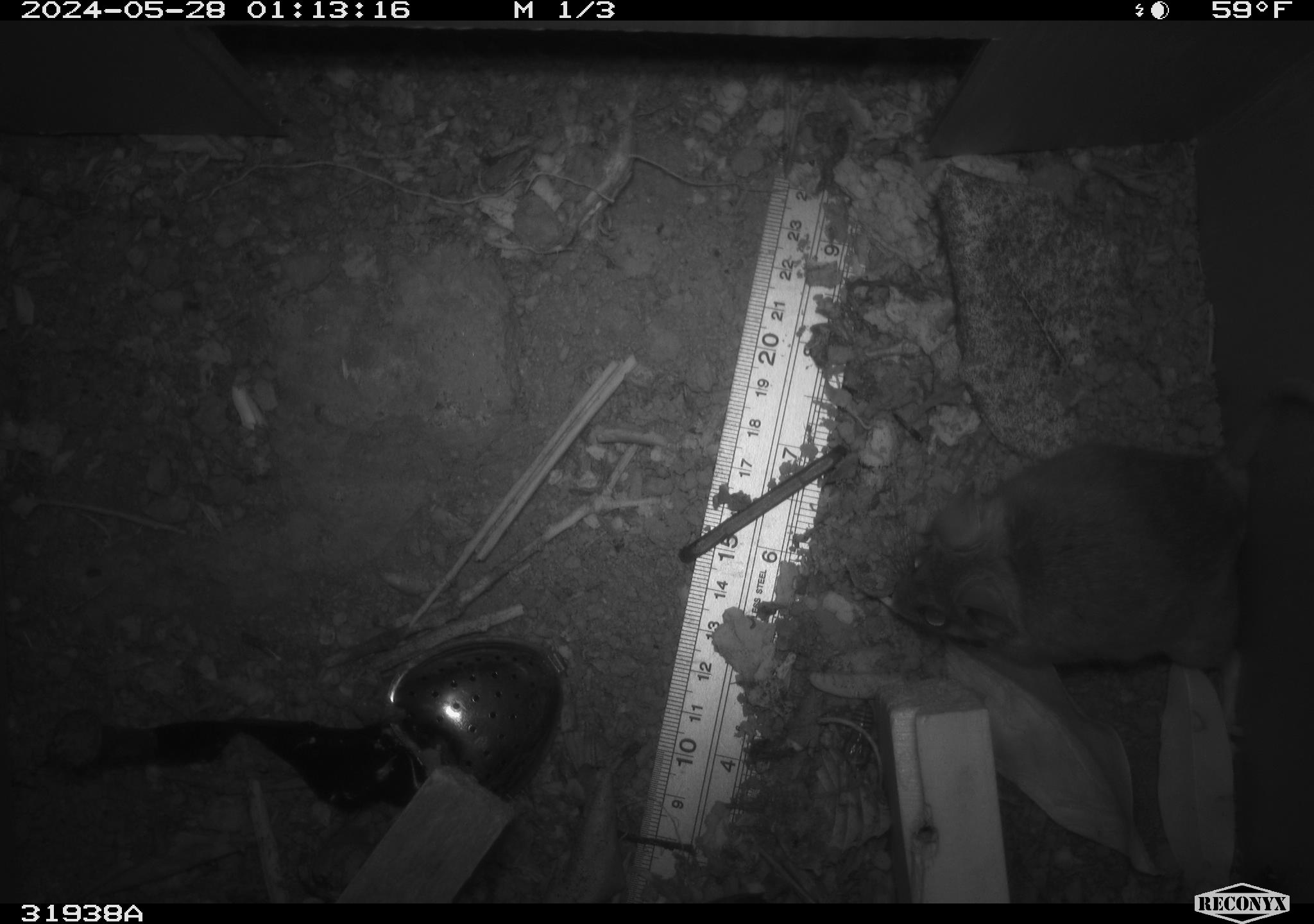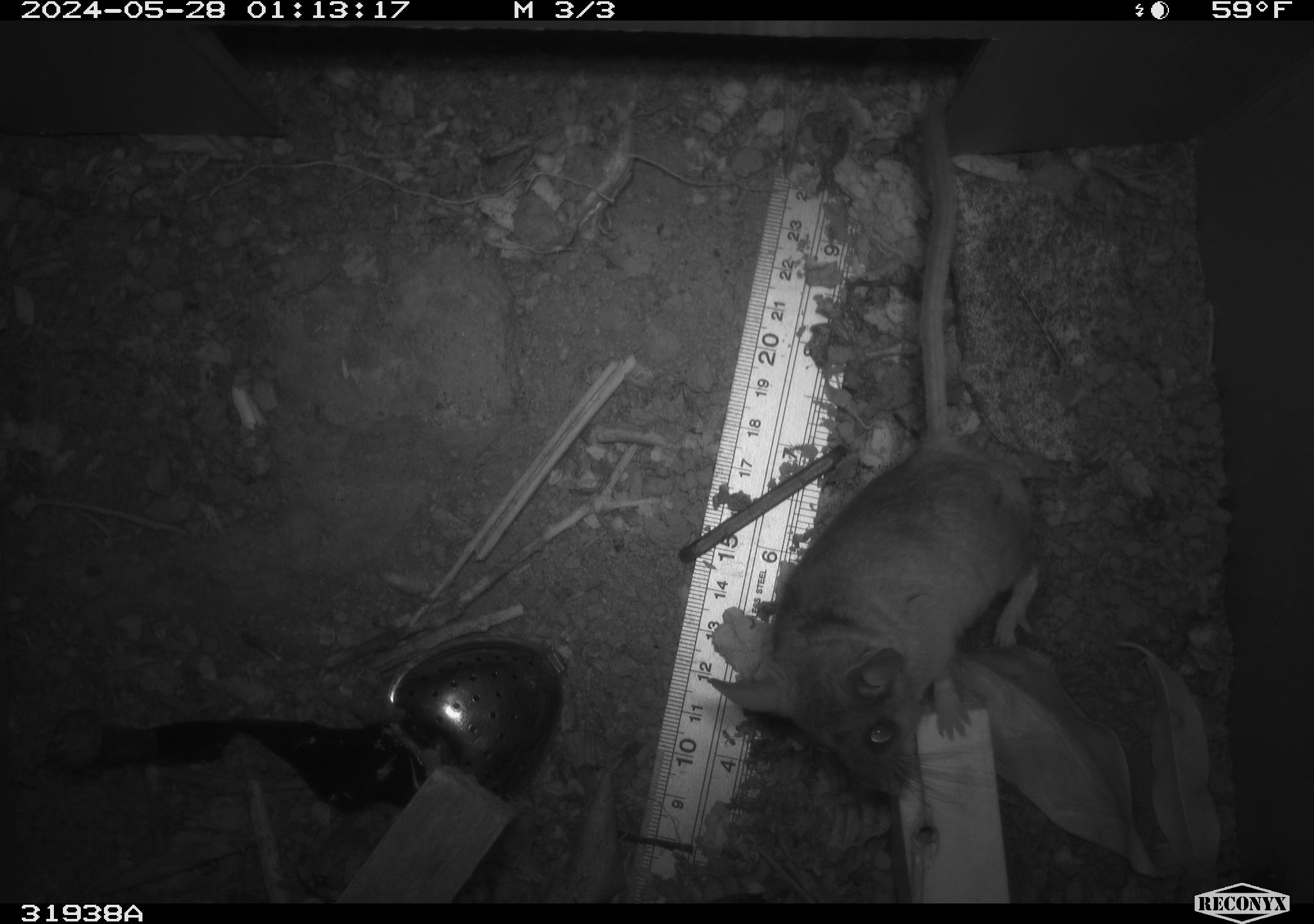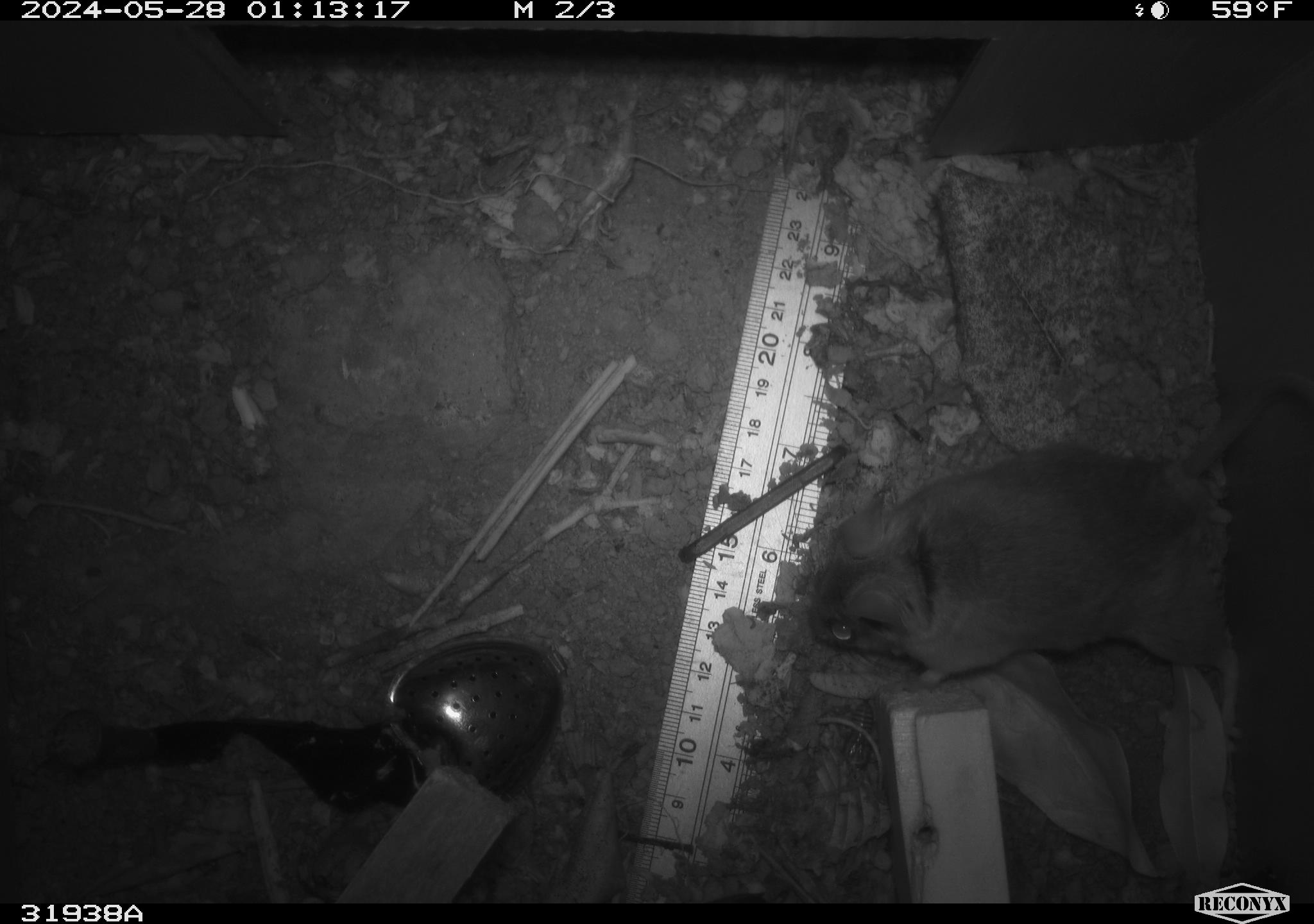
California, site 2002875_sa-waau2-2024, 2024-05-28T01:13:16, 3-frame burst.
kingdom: Animalia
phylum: Chordata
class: Mammalia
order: Rodentia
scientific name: Rodentia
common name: rodent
Rodent (Rodentia).